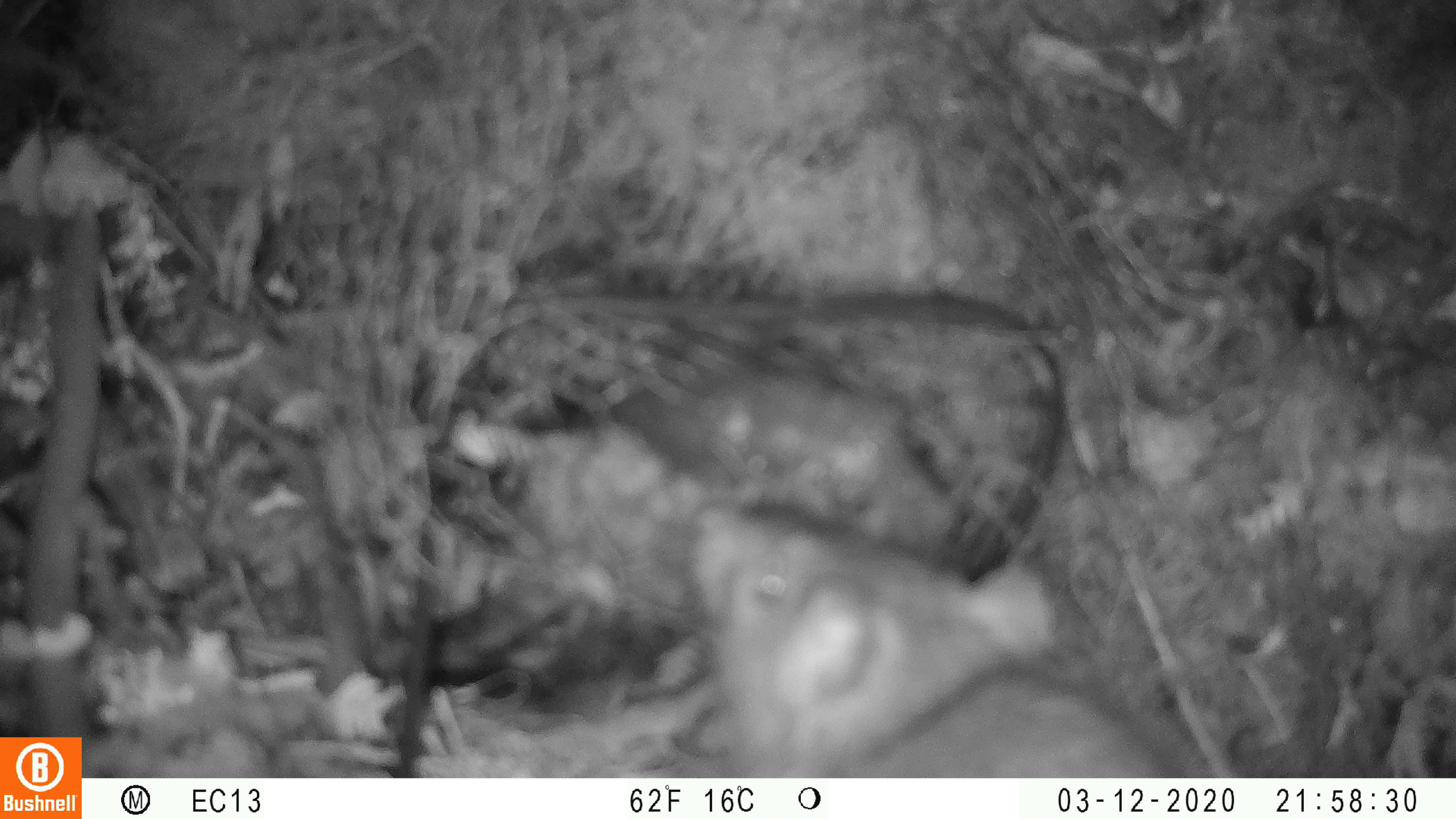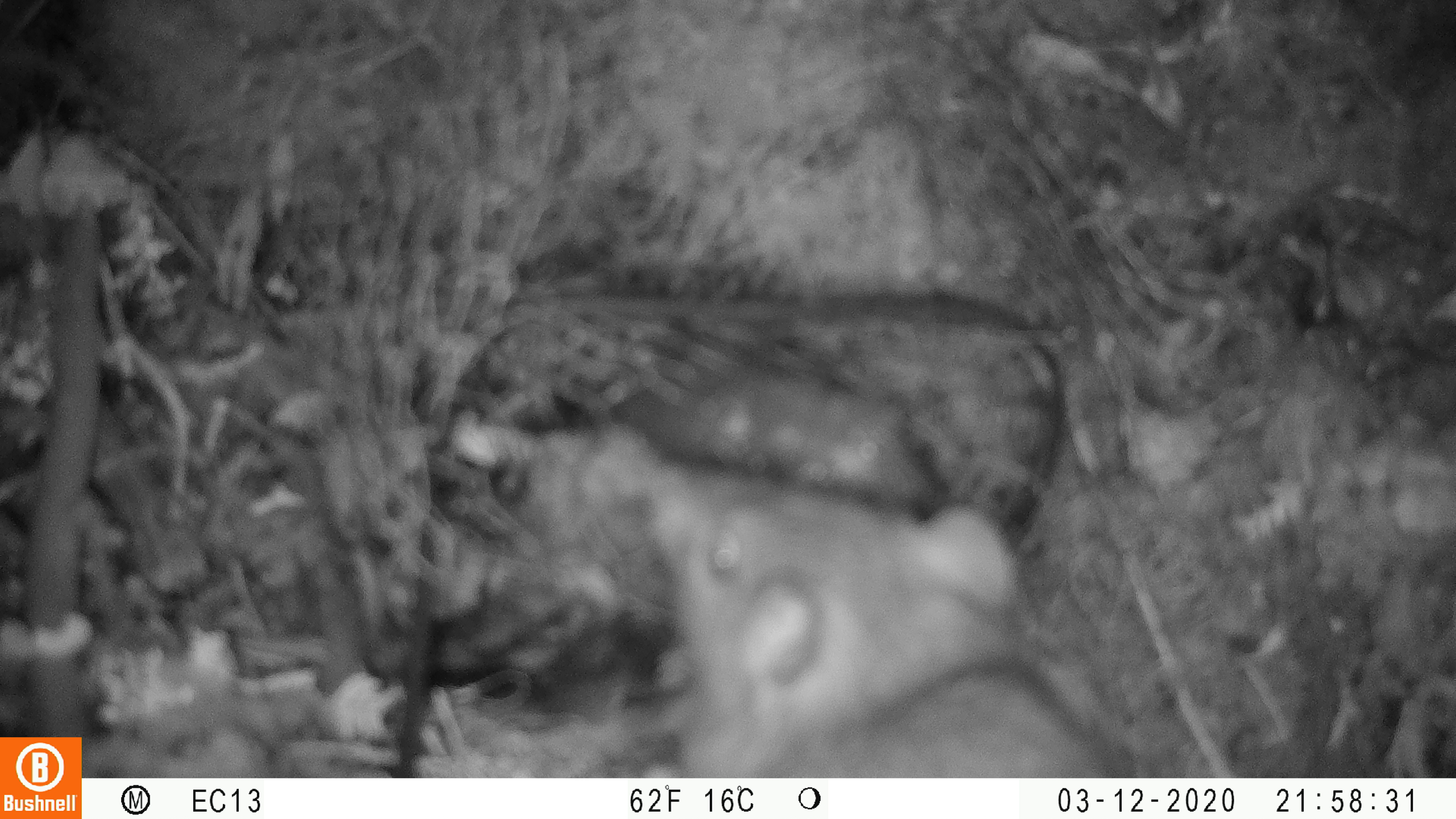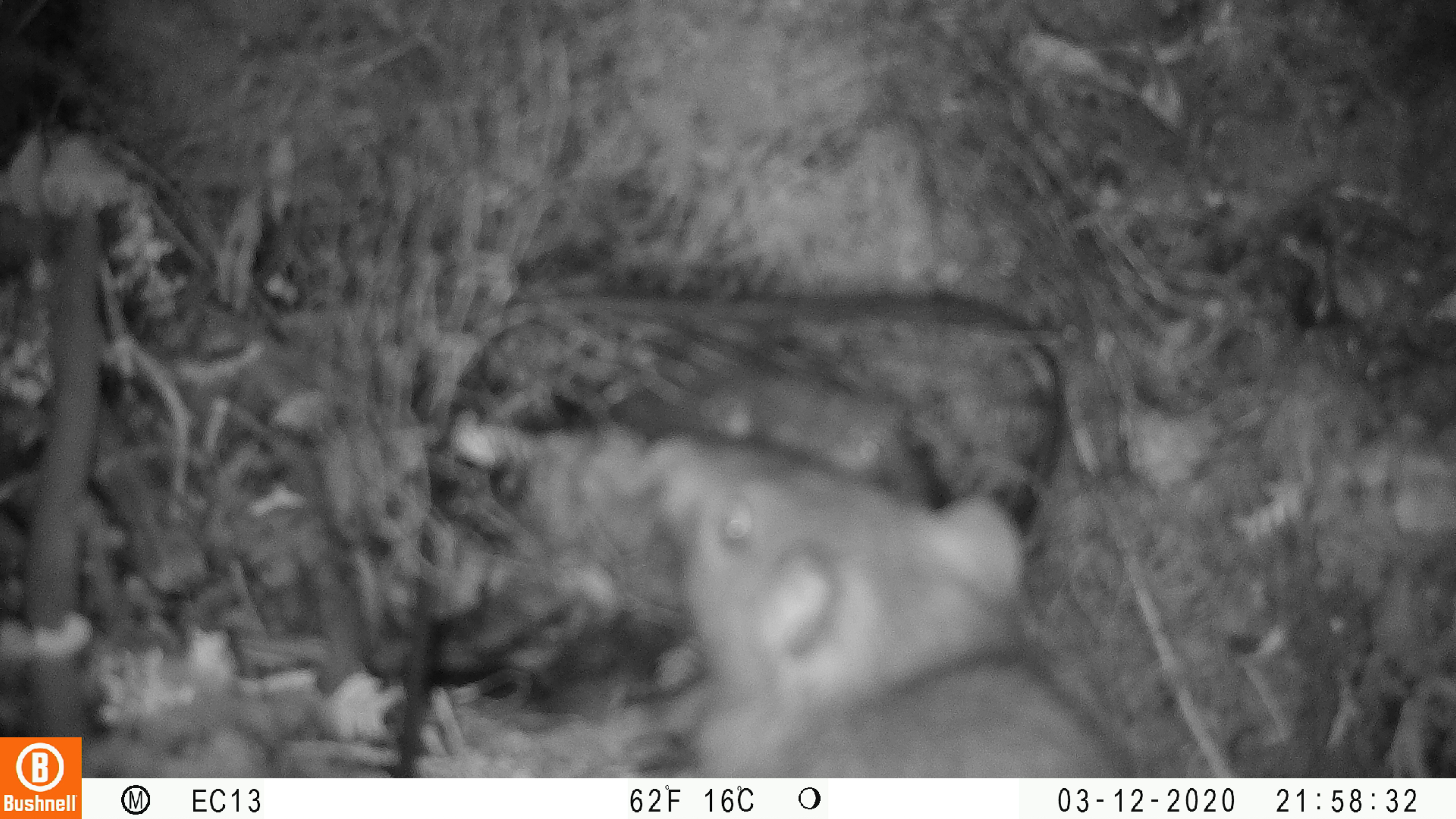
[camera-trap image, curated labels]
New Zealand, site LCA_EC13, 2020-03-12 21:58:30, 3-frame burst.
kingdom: Animalia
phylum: Chordata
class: Mammalia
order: Rodentia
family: Muridae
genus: Rattus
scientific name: Rattus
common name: rat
Rat (Rattus).